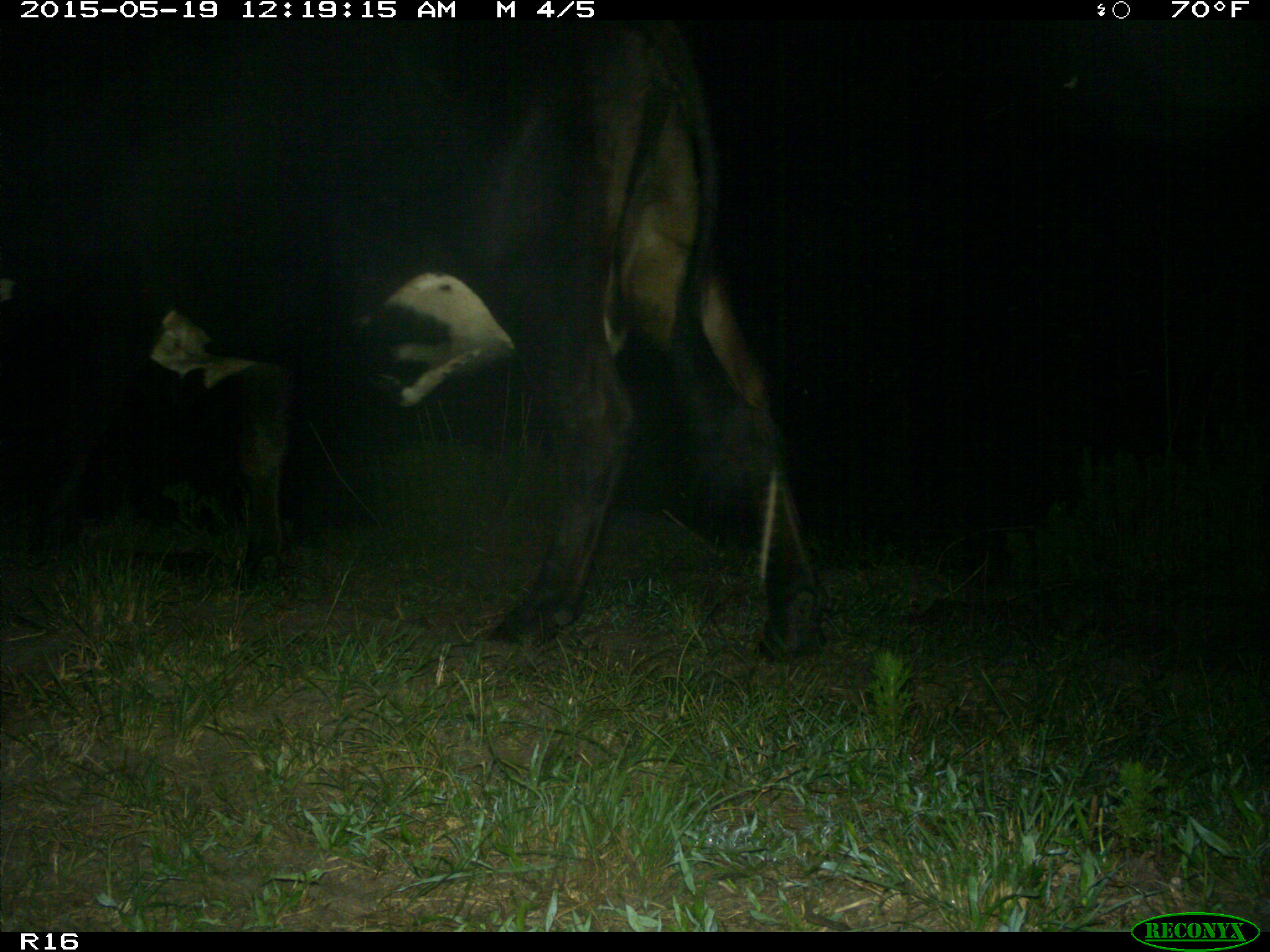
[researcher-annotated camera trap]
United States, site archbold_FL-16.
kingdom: Animalia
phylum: Chordata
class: Mammalia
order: Artiodactyla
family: Bovidae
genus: Bos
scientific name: Bos taurus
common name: domestic cow